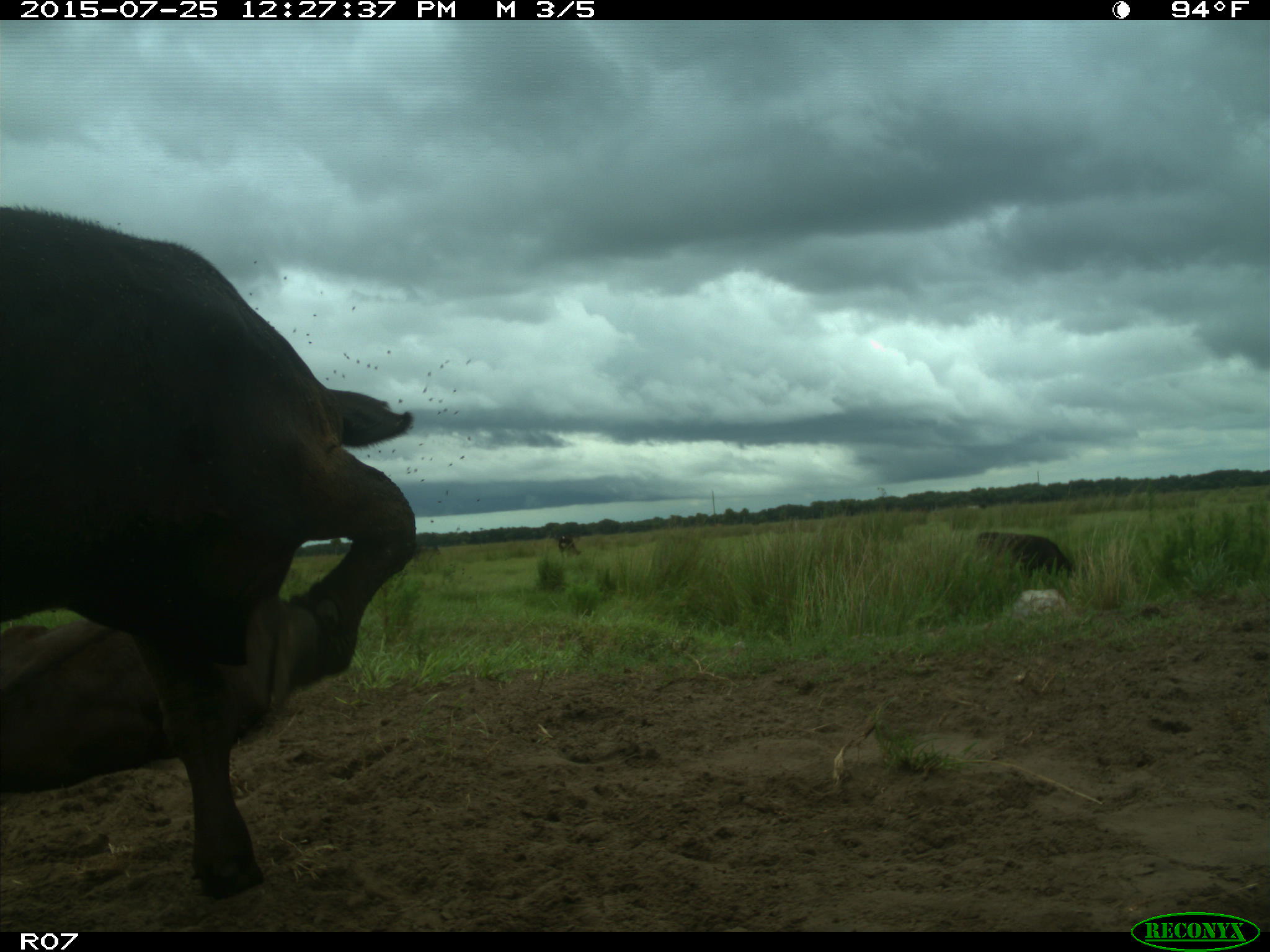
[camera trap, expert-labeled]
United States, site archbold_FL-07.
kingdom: Animalia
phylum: Chordata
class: Mammalia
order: Artiodactyla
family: Bovidae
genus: Bos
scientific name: Bos taurus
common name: domestic cow